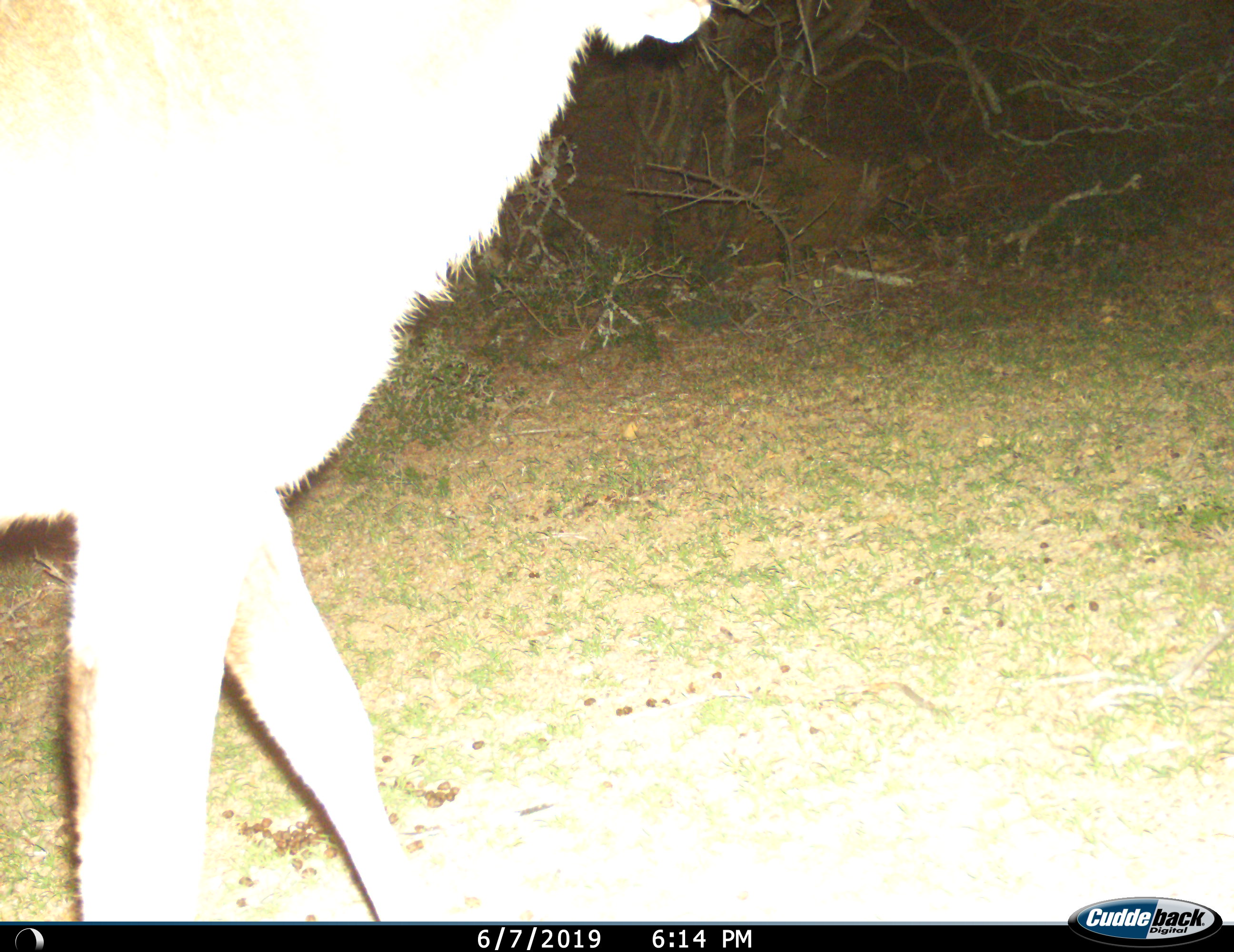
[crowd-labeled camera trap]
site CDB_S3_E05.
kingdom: Animalia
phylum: Chordata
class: Mammalia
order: Artiodactyla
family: Bovidae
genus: Tragelaphus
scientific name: Tragelaphus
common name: kudu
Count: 1.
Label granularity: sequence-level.